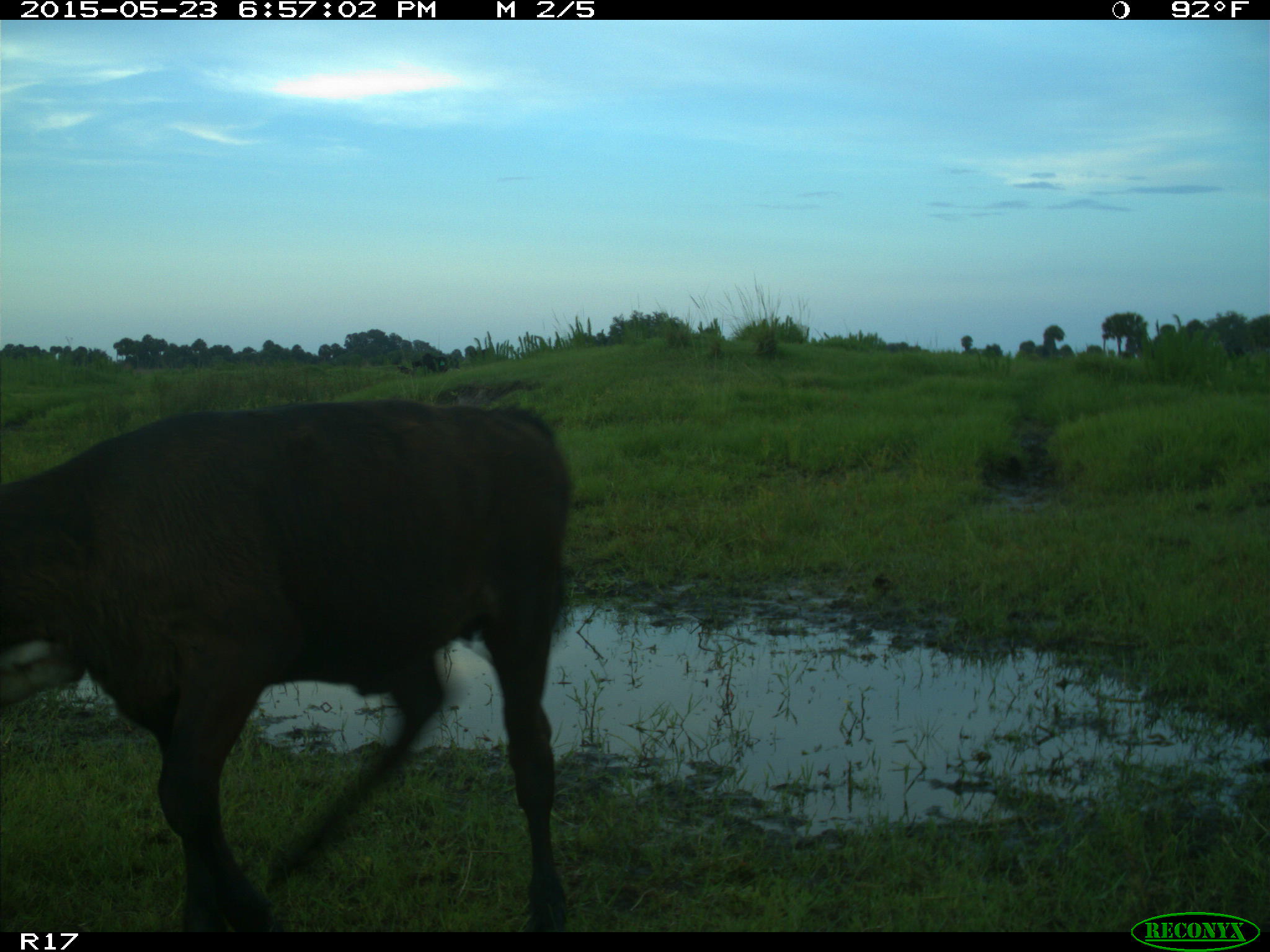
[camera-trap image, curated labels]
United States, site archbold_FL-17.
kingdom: Animalia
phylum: Chordata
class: Mammalia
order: Artiodactyla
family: Bovidae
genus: Bos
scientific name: Bos taurus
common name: domestic cow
Bos taurus (domestic cow).